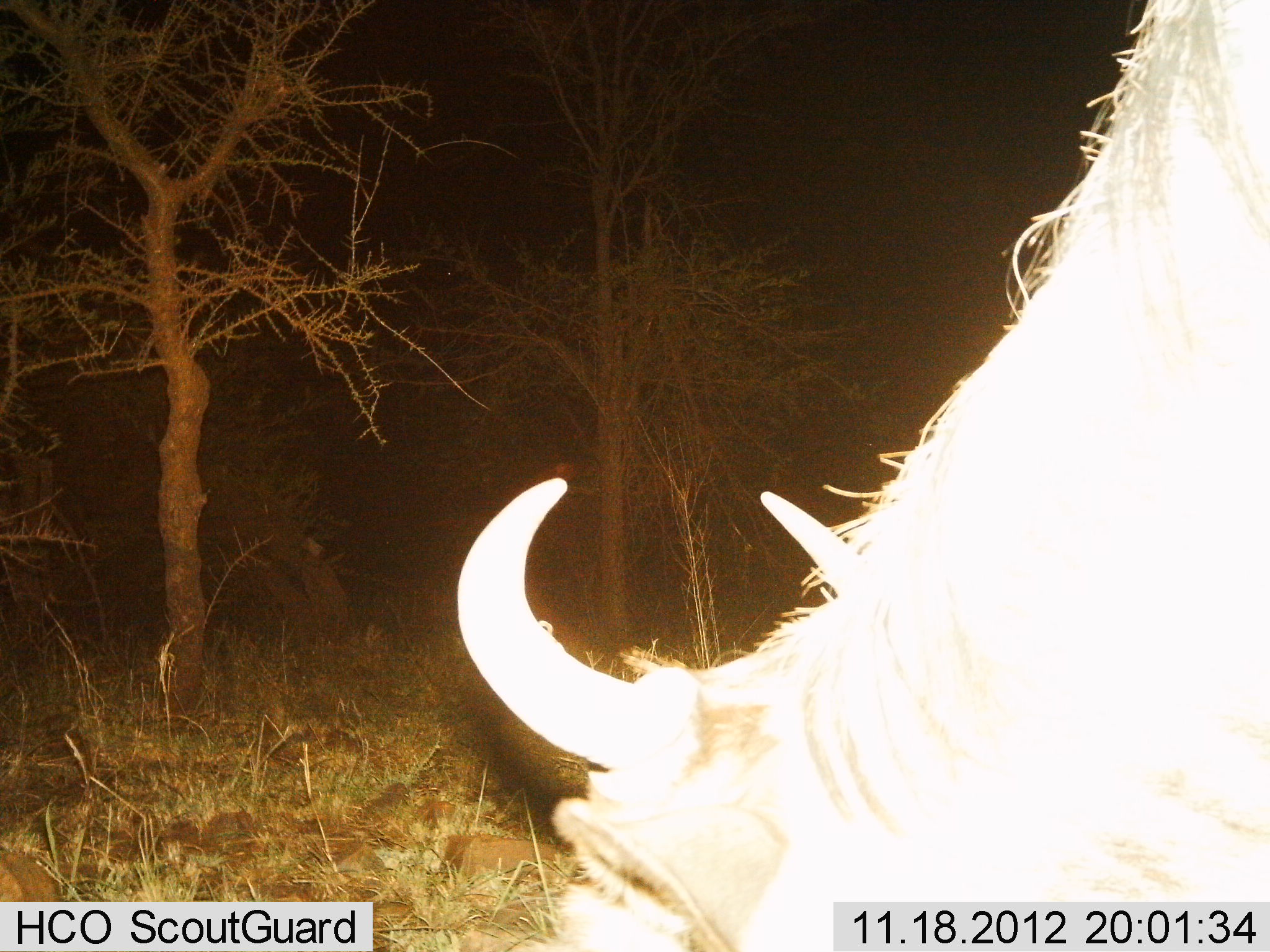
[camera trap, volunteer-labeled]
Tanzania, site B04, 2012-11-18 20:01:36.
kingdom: Animalia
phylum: Chordata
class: Mammalia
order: Artiodactyla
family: Bovidae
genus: Connochaetes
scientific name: Connochaetes taurinus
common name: blue wildebeest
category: wildebeest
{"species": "wildebeest (blue wildebeest) (Connochaetes taurinus)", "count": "1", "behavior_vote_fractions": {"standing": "50%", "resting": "0%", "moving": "10%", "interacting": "0%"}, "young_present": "0%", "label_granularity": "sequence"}